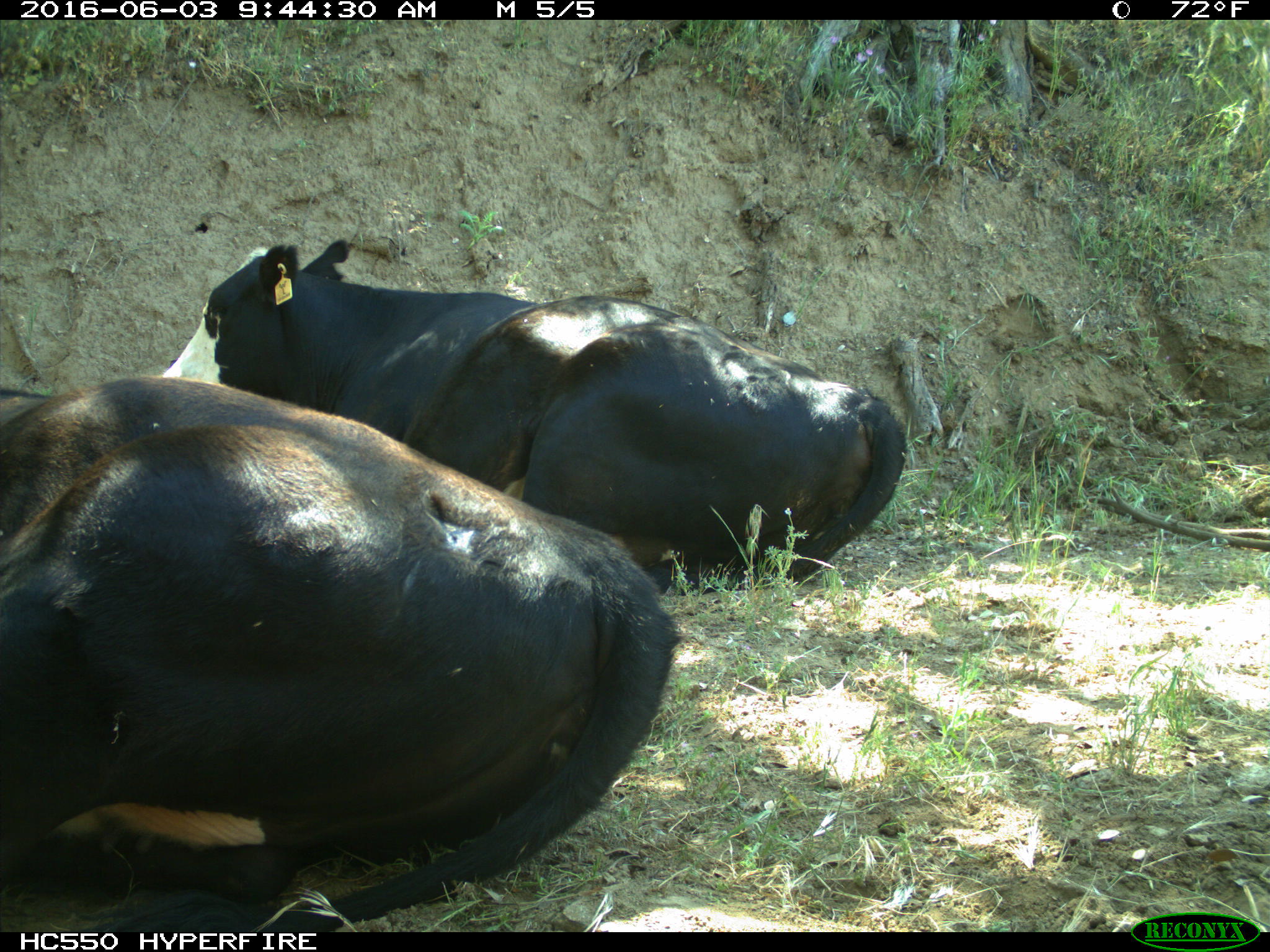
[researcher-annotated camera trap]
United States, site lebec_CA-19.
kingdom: Animalia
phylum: Chordata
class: Mammalia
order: Artiodactyla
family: Bovidae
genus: Bos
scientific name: Bos taurus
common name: domestic cow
Bos taurus (domestic cow).